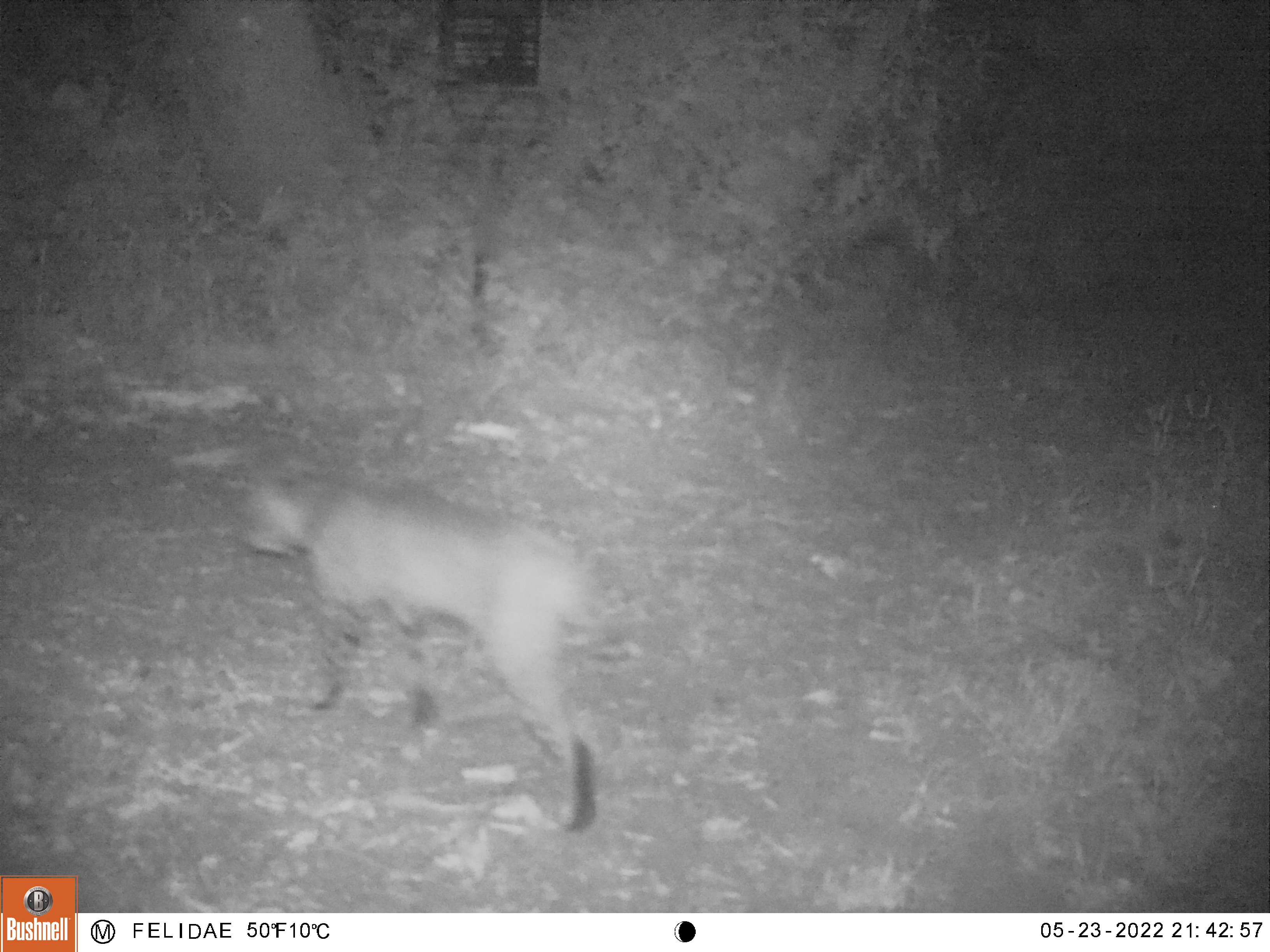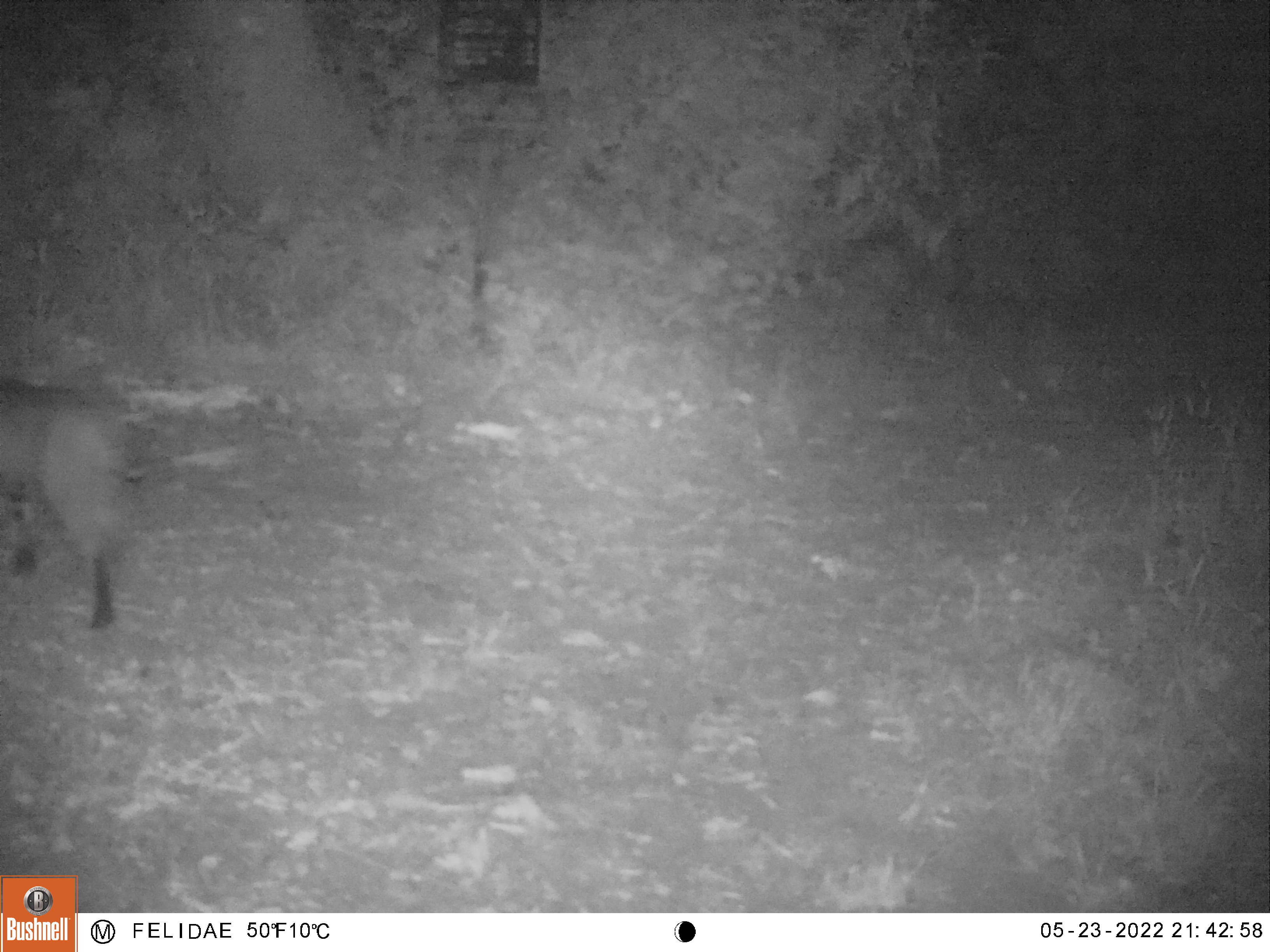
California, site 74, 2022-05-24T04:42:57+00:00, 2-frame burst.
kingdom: Animalia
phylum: Chordata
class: Mammalia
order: Carnivora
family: Felidae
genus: Lynx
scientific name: Lynx rufus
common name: bobcat